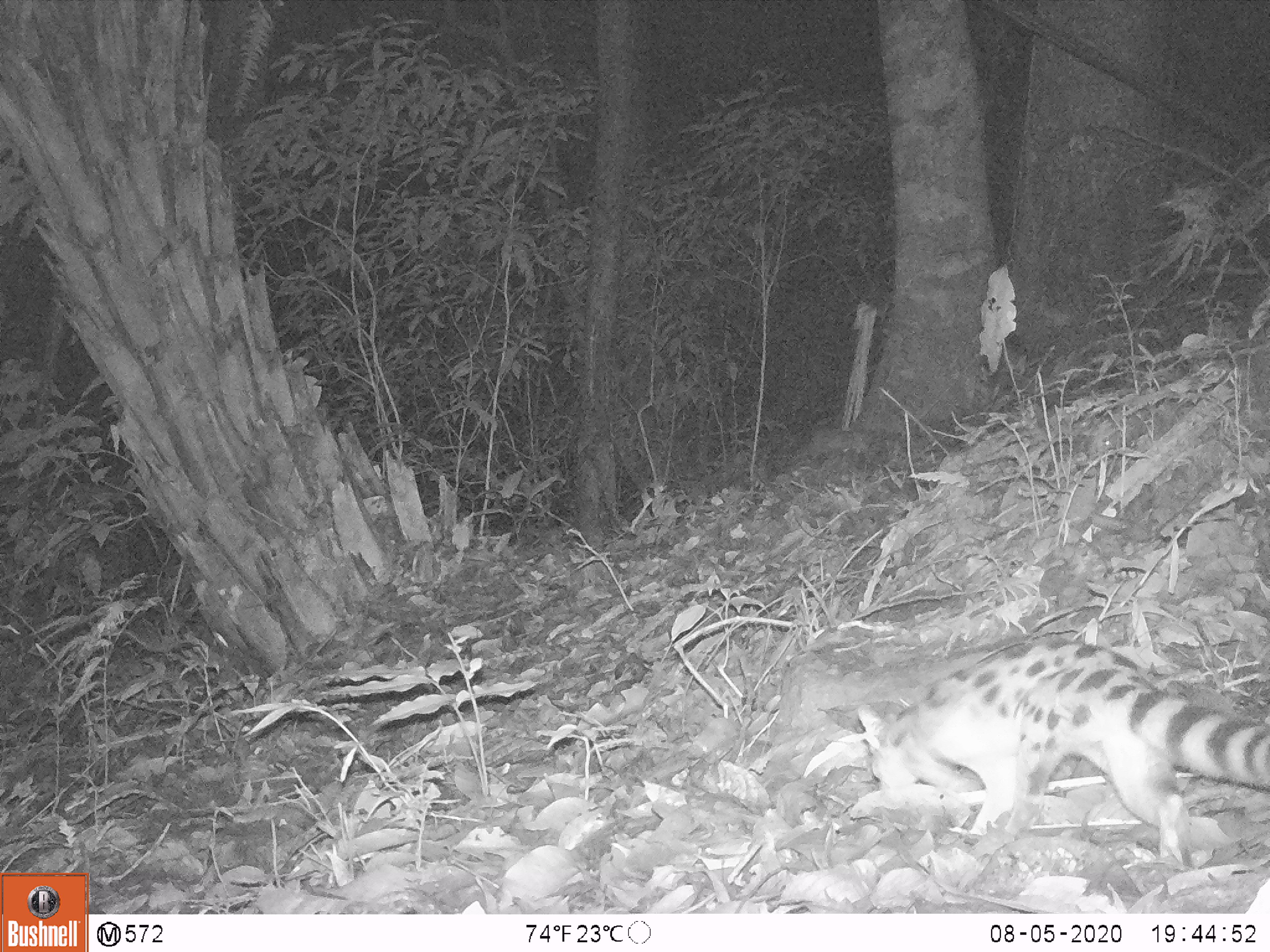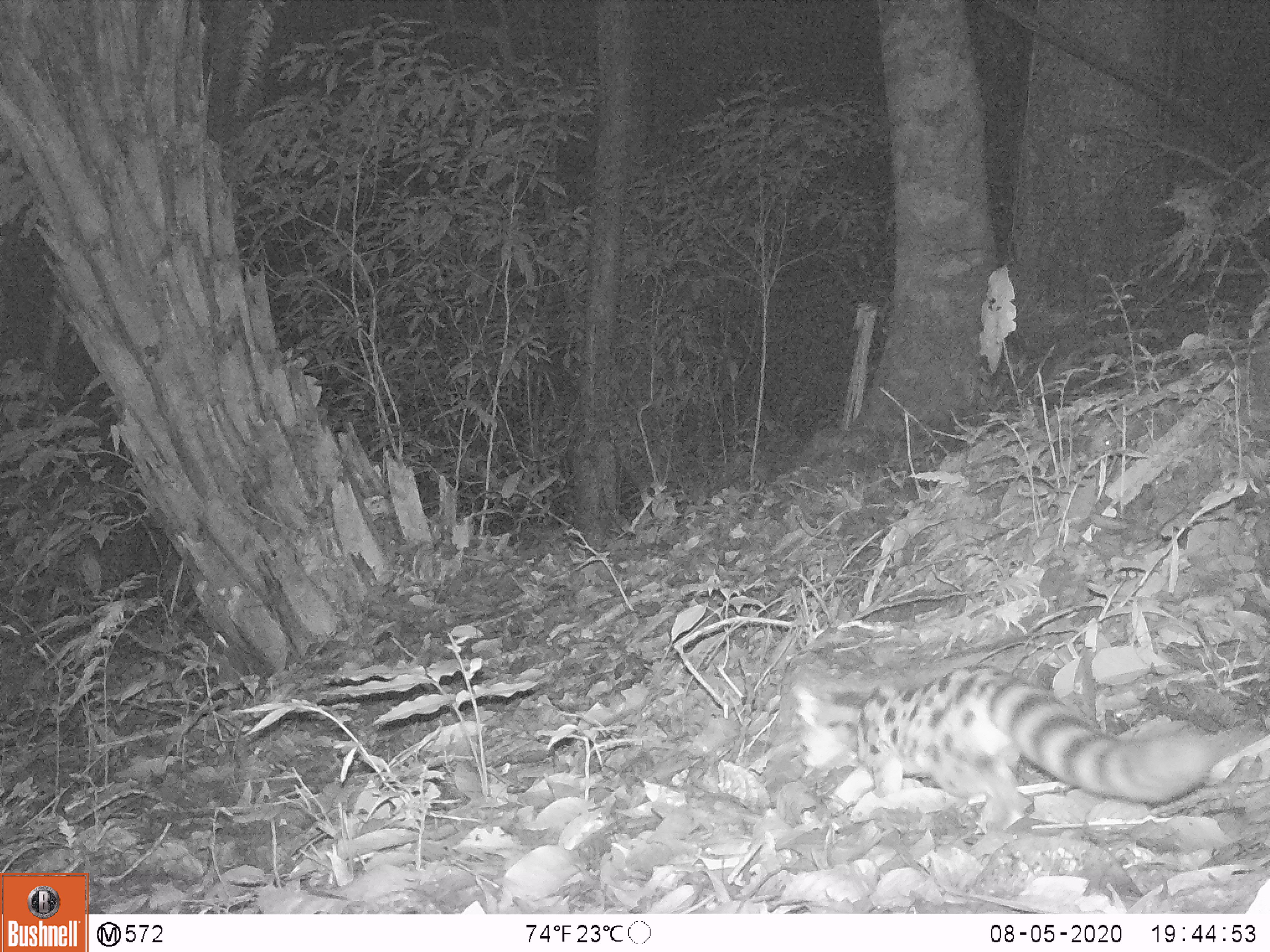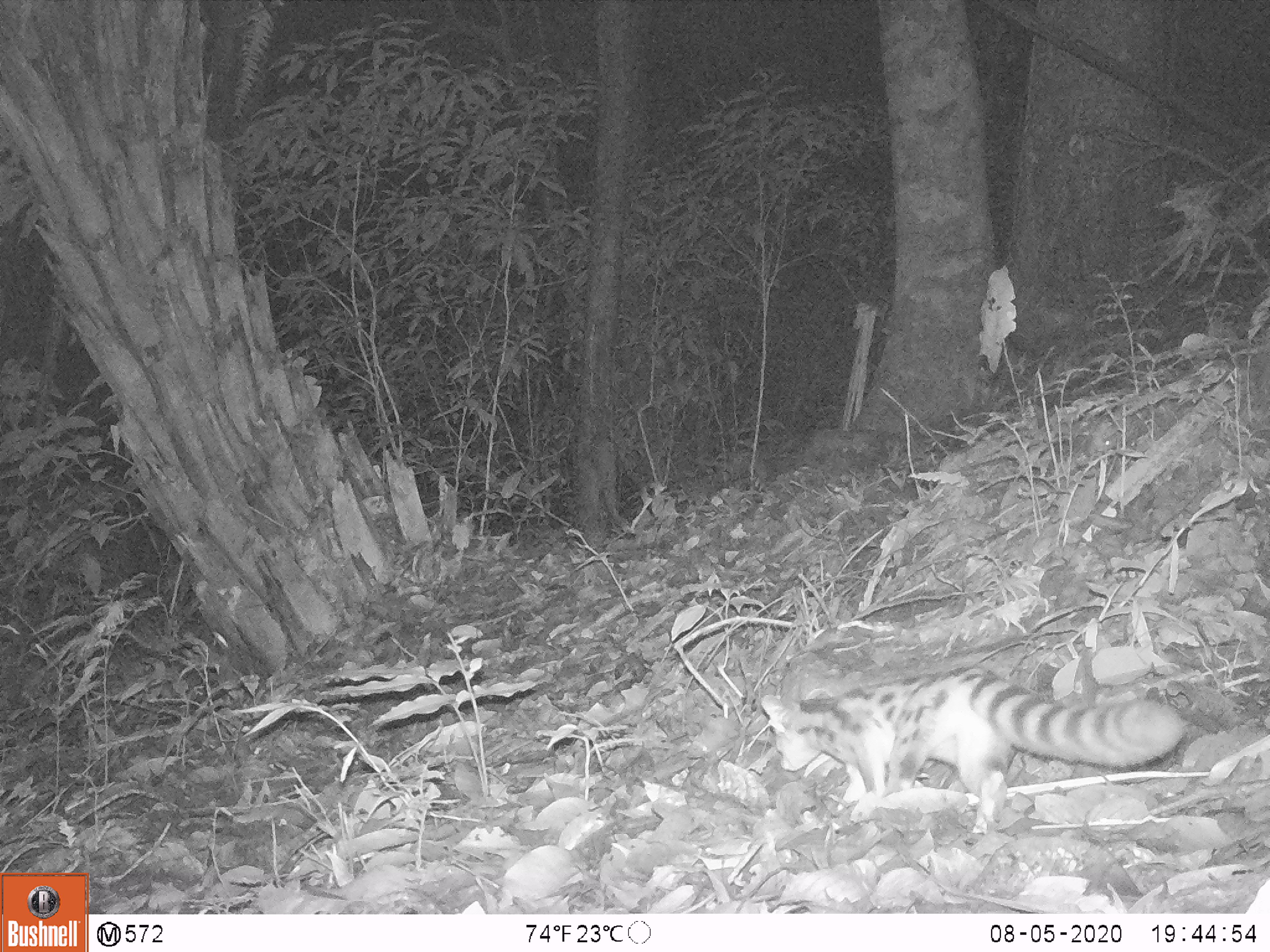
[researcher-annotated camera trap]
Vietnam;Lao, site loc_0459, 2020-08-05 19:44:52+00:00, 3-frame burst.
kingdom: Animalia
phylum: Chordata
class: Mammalia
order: Carnivora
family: Prionodontidae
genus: Prionodon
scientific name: Prionodon pardicolor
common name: spotted linsang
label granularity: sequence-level